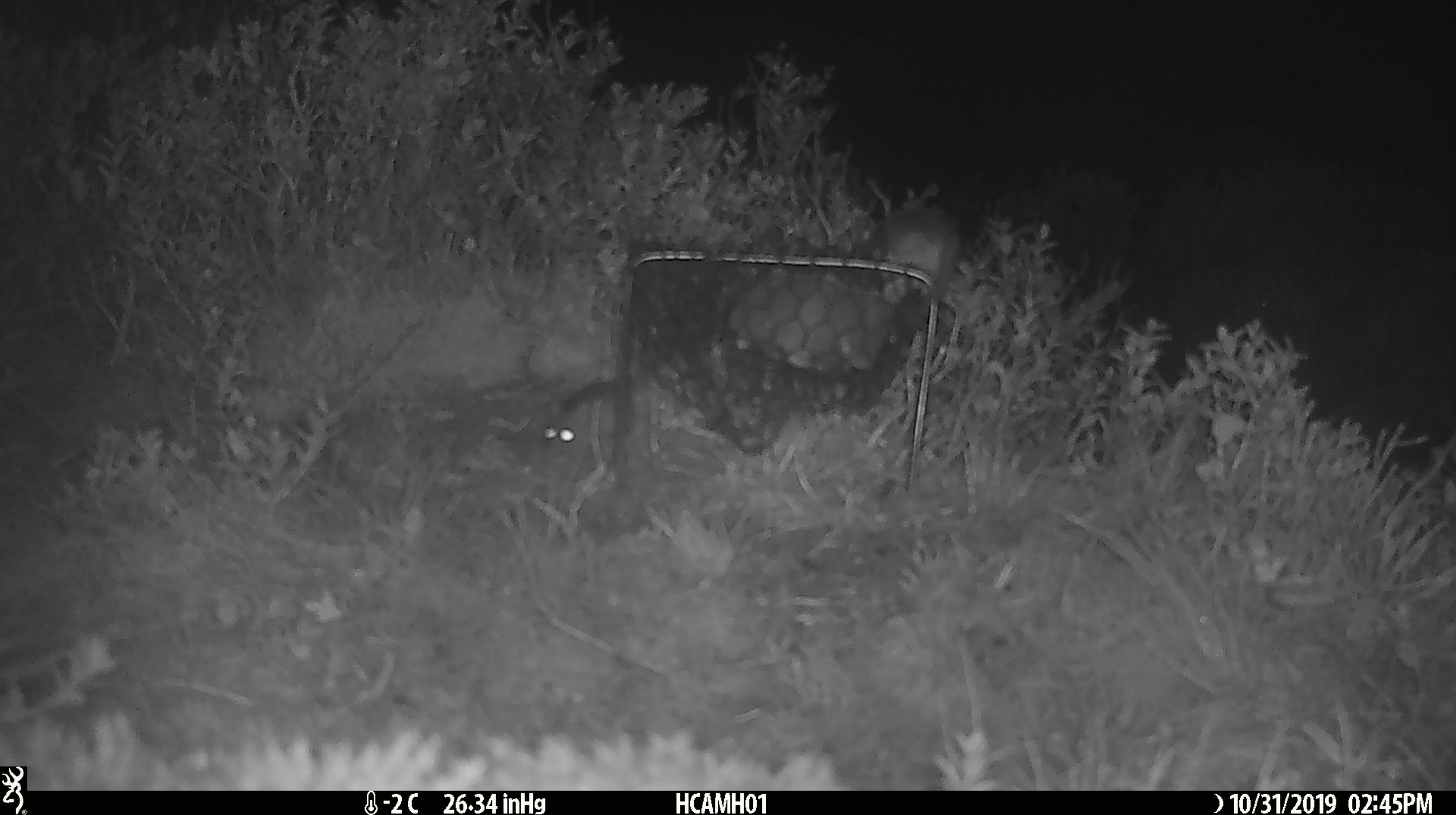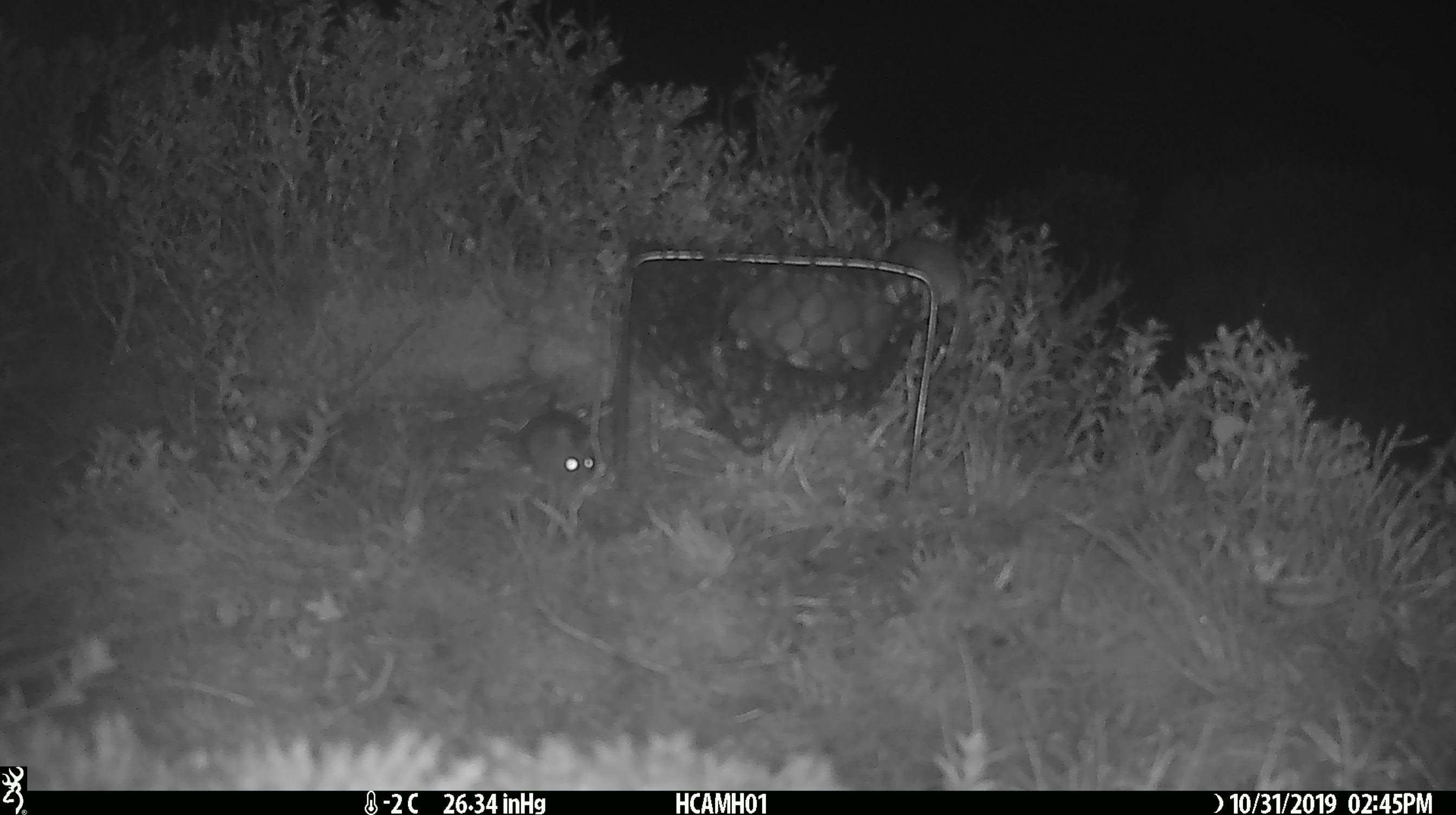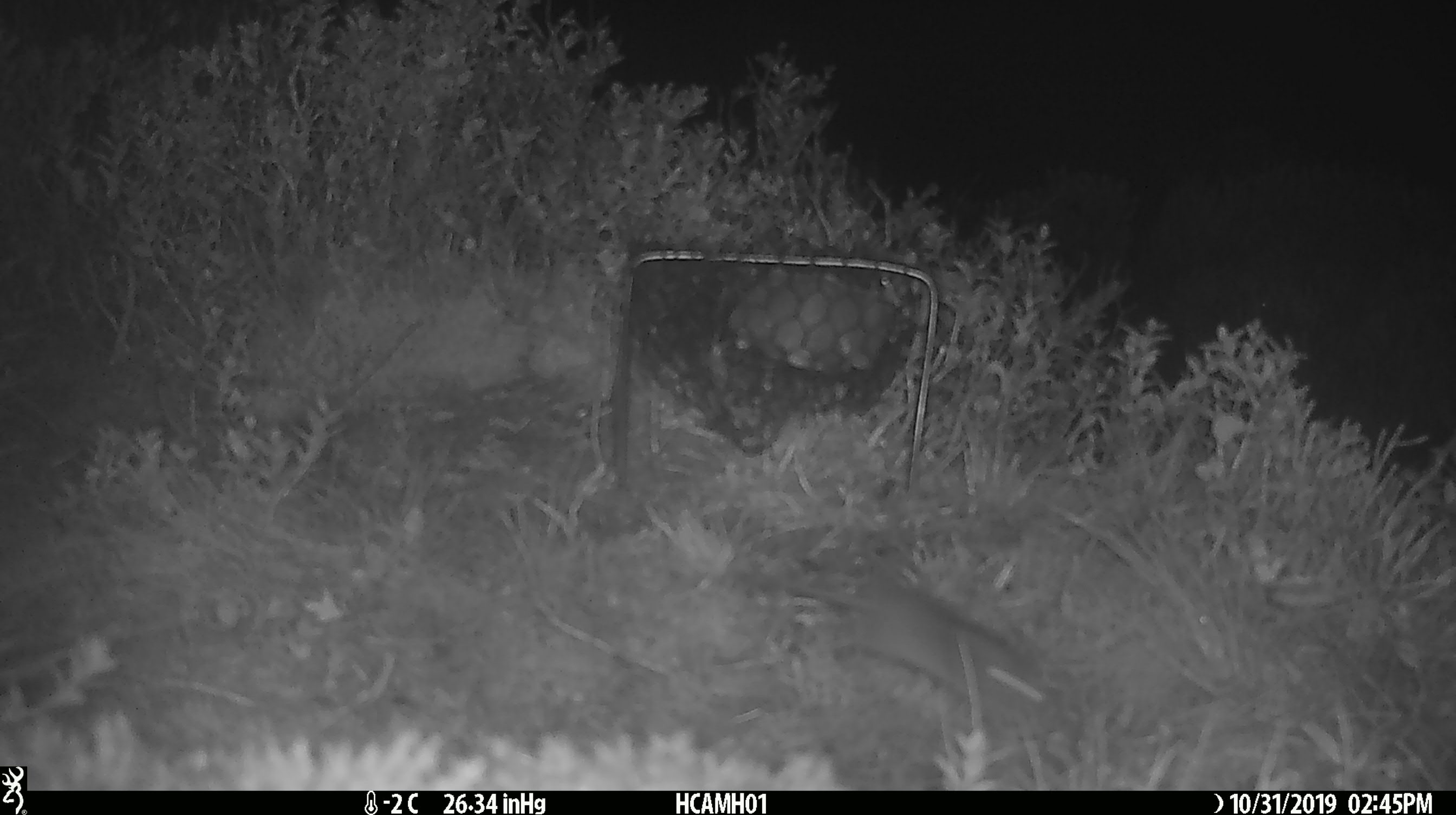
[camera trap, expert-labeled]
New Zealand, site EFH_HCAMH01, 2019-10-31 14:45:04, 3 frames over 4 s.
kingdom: Animalia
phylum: Chordata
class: Mammalia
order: Rodentia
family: Muridae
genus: Mus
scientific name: Mus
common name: mouse